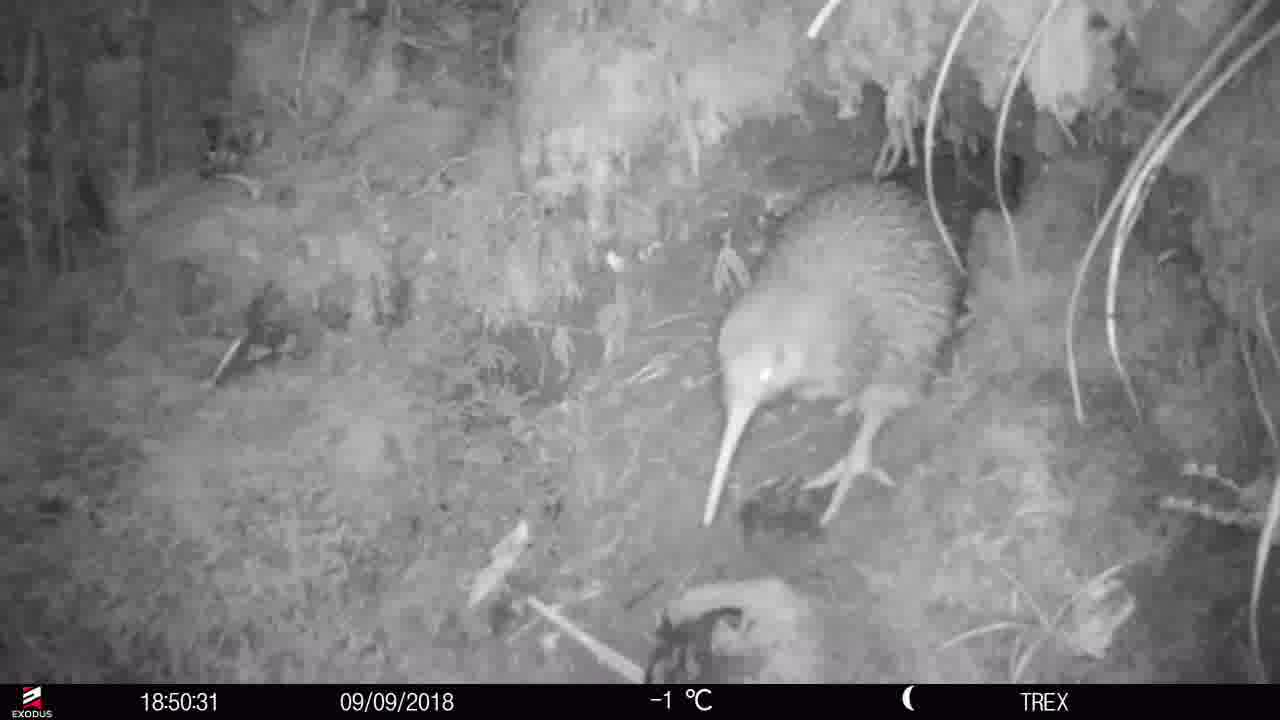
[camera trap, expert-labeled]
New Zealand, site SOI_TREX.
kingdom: Animalia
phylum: Chordata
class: Aves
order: Apterygiformes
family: Apterygidae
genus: Apteryx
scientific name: Apteryx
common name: kiwi